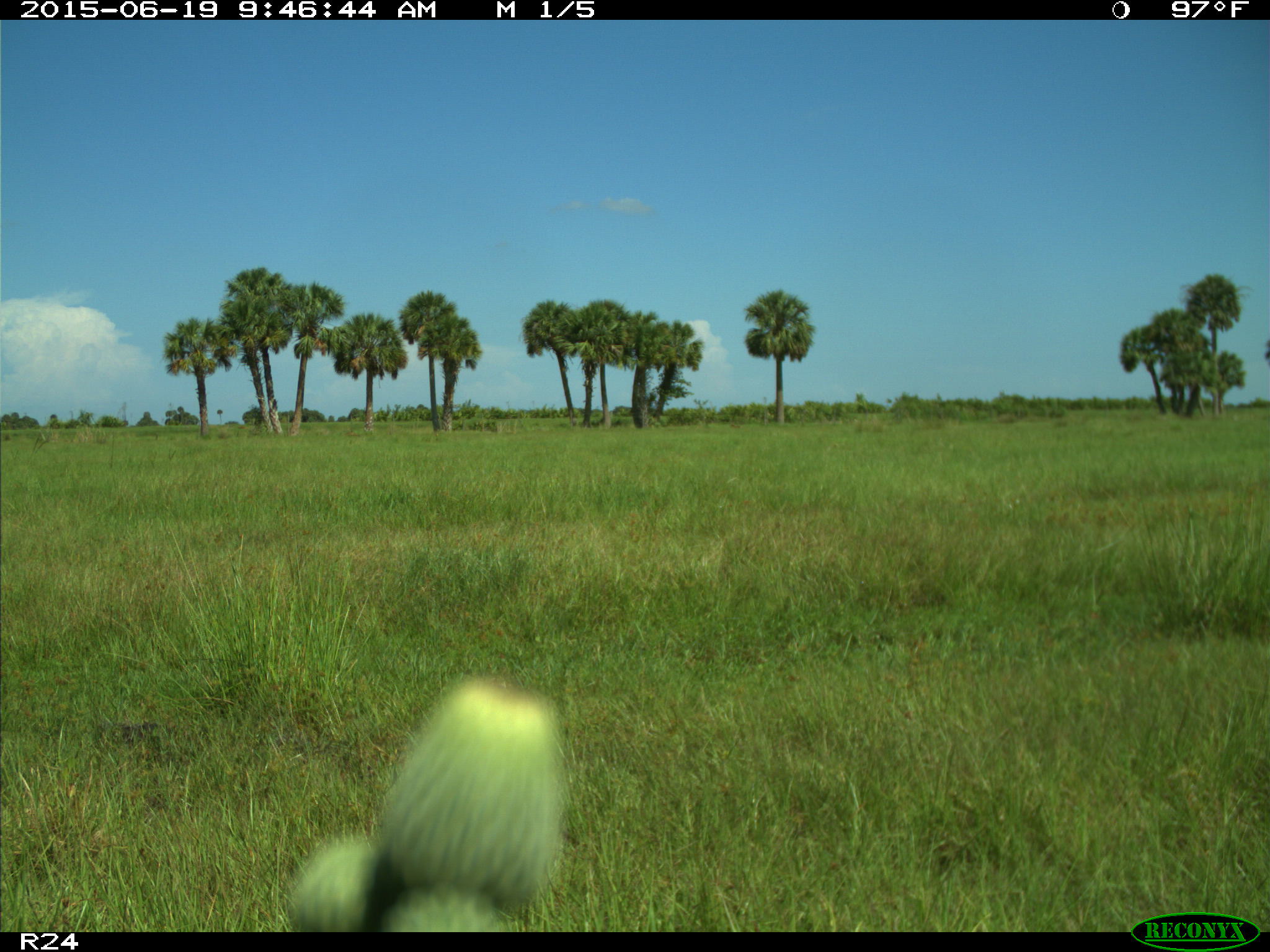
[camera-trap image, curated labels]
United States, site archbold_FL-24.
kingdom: Animalia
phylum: Chordata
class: Mammalia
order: Artiodactyla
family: Bovidae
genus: Bos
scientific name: Bos taurus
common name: domestic cow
Bos taurus (domestic cow).